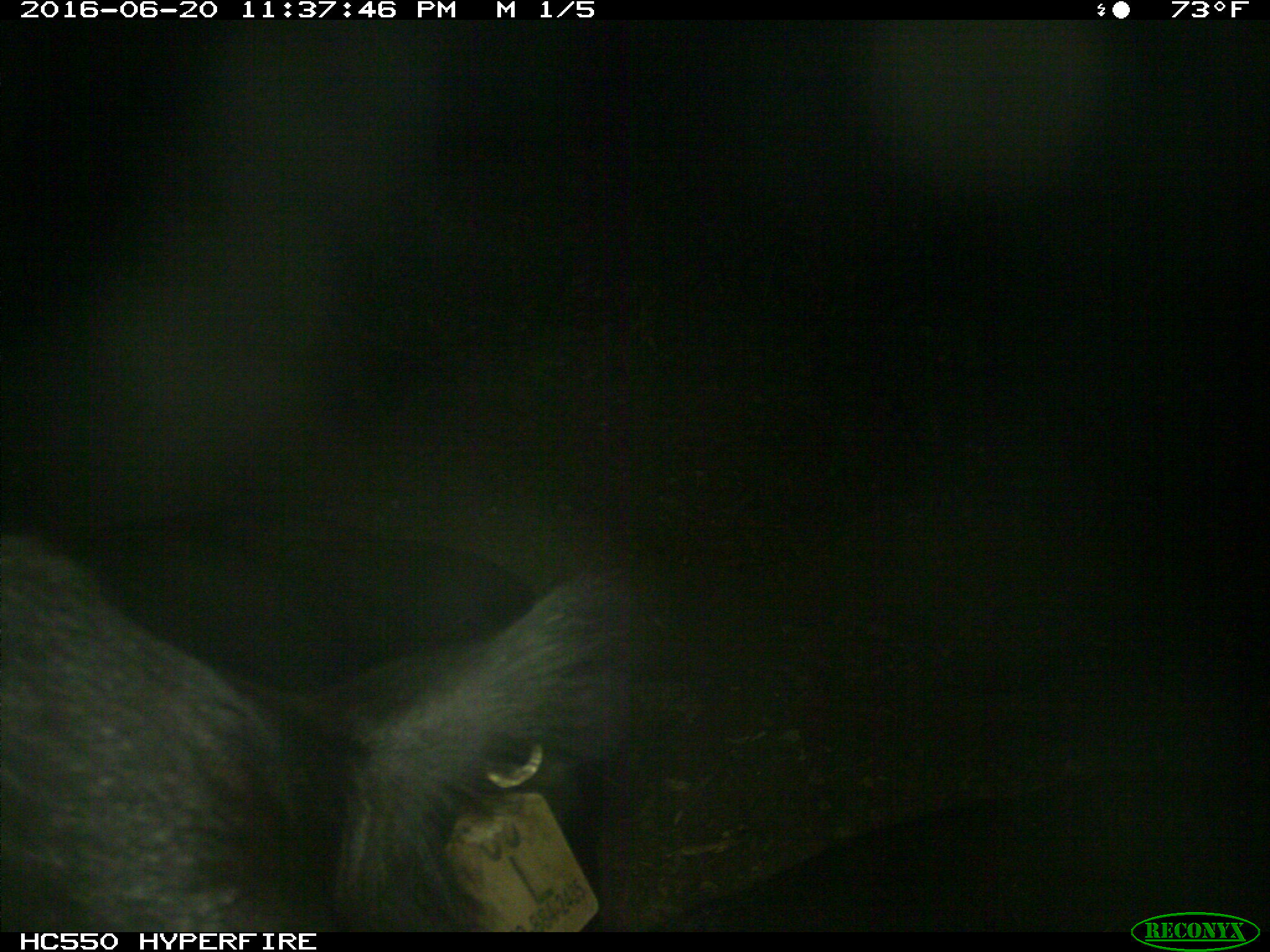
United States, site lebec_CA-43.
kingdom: Animalia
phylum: Chordata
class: Mammalia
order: Artiodactyla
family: Bovidae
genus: Bos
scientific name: Bos taurus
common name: domestic cow